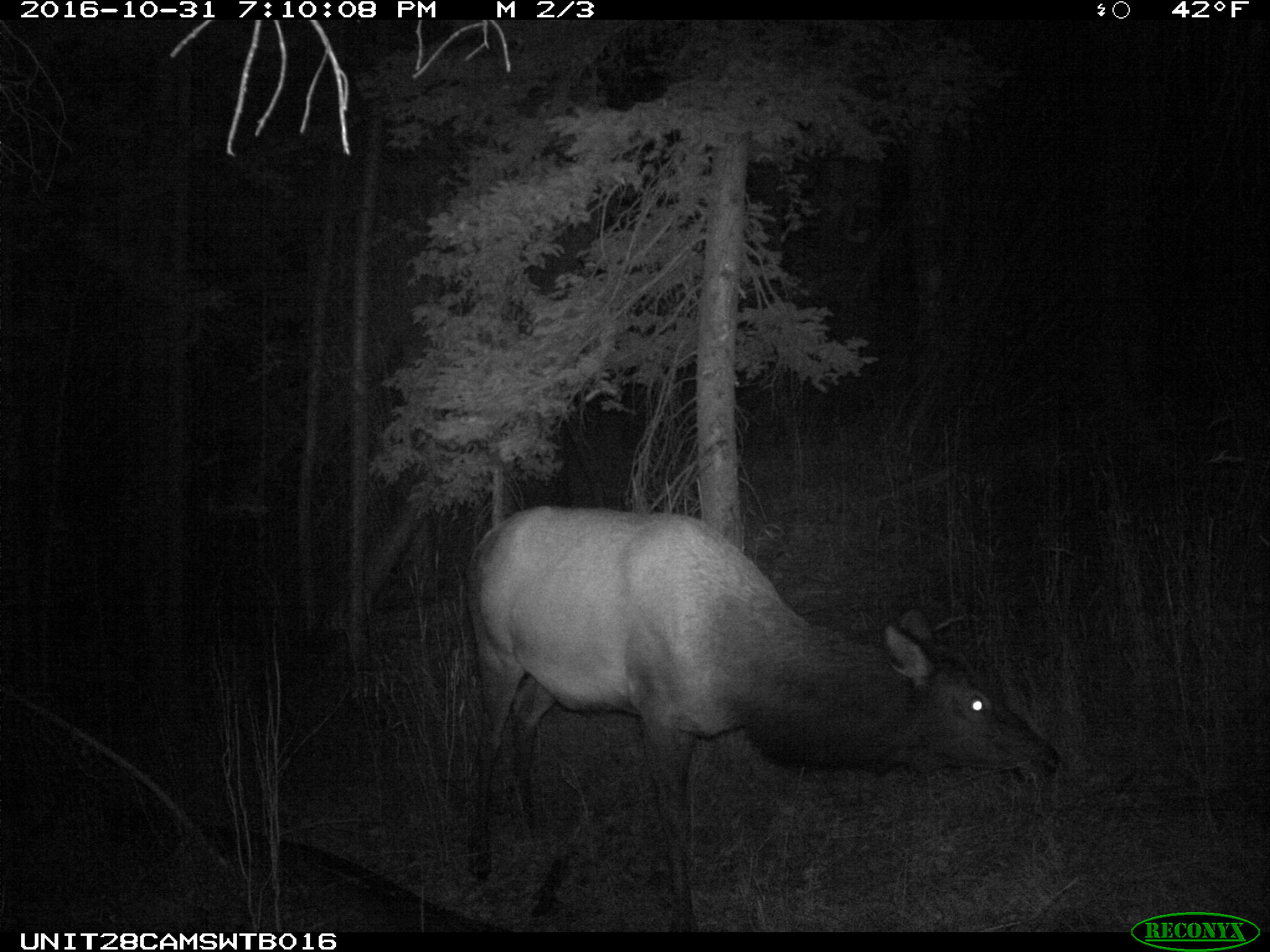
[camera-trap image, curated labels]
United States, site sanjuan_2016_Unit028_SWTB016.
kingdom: Animalia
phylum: Chordata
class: Mammalia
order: Artiodactyla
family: Cervidae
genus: Cervus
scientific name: Cervus elaphus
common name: red deer